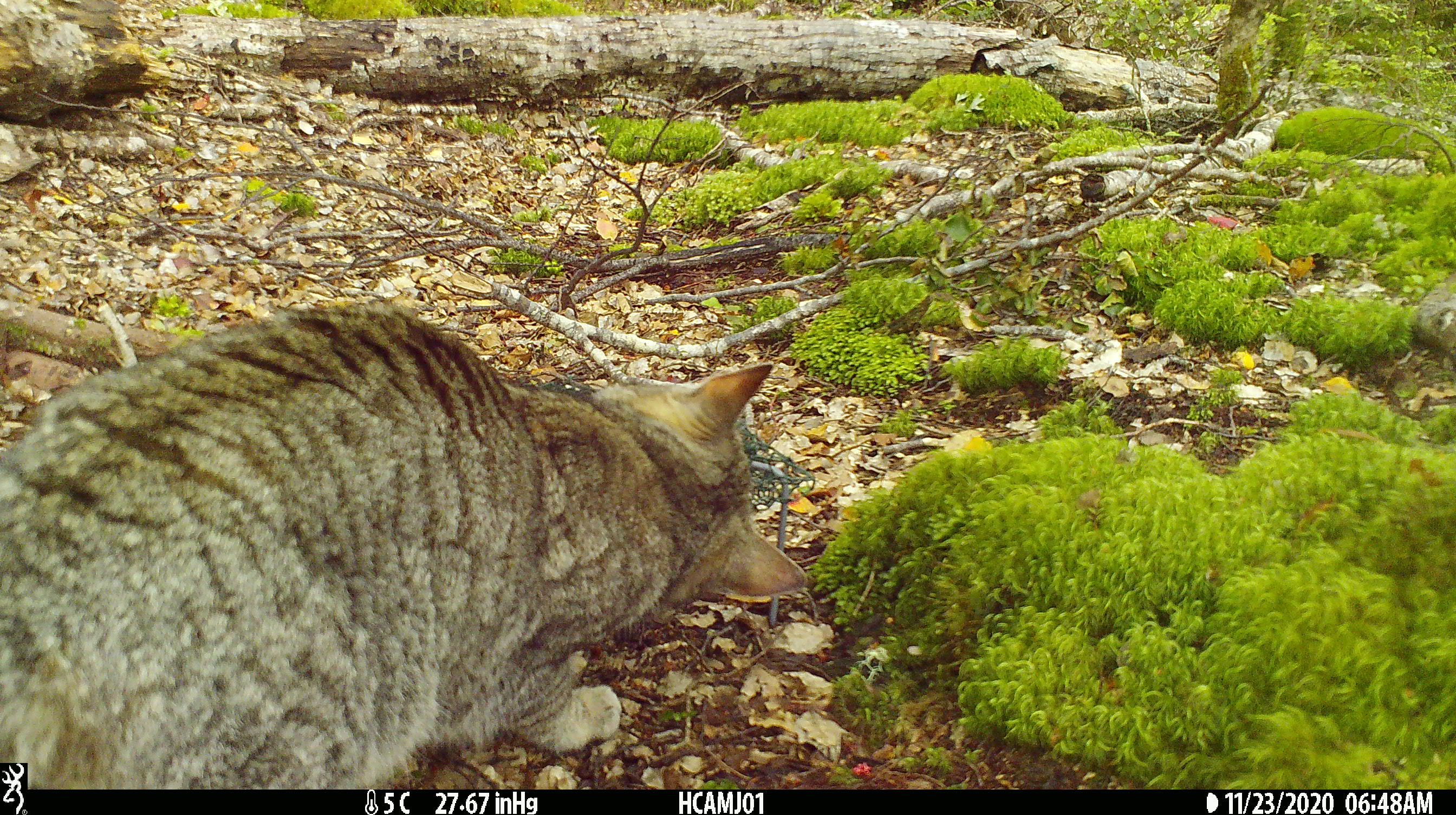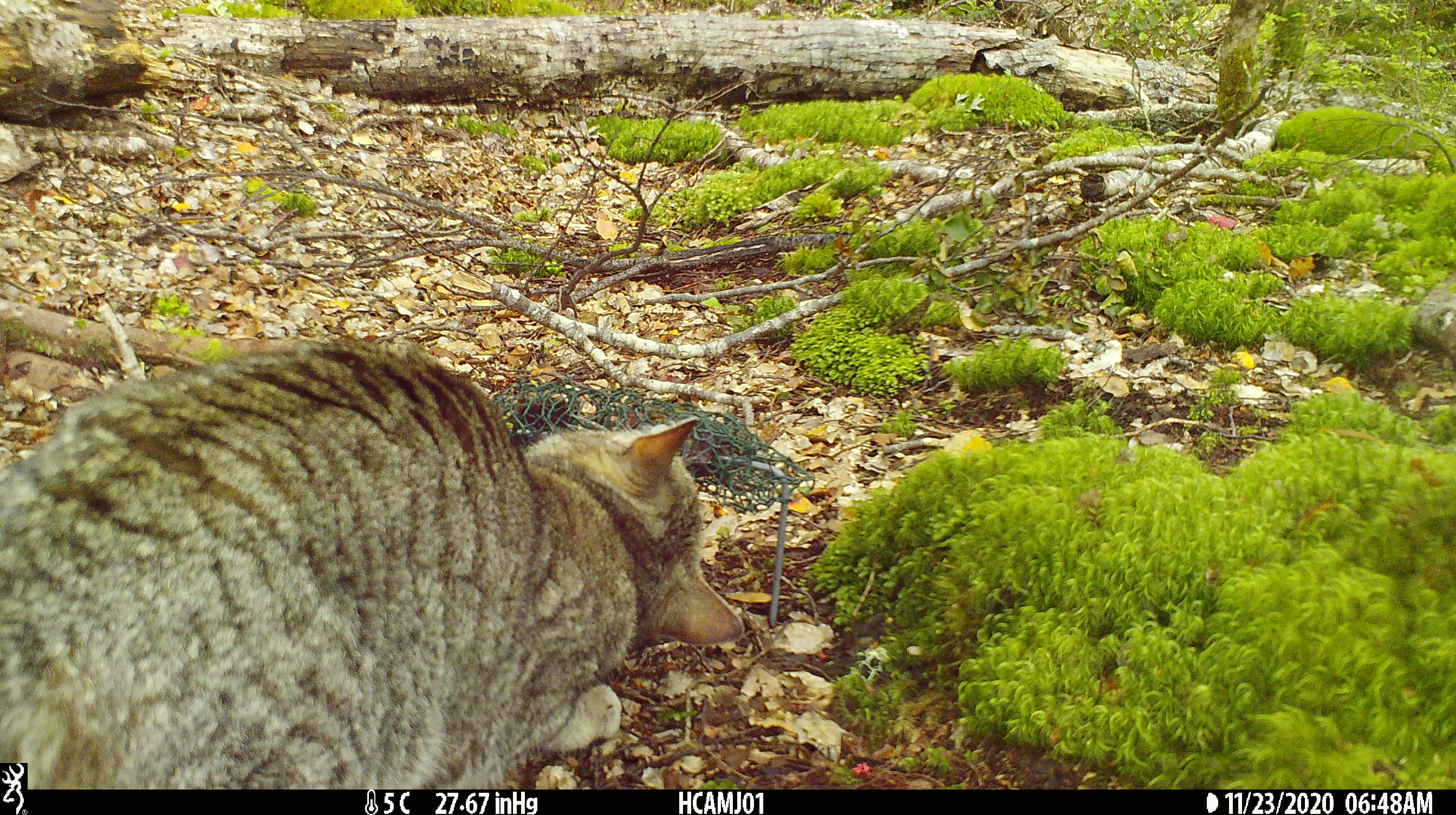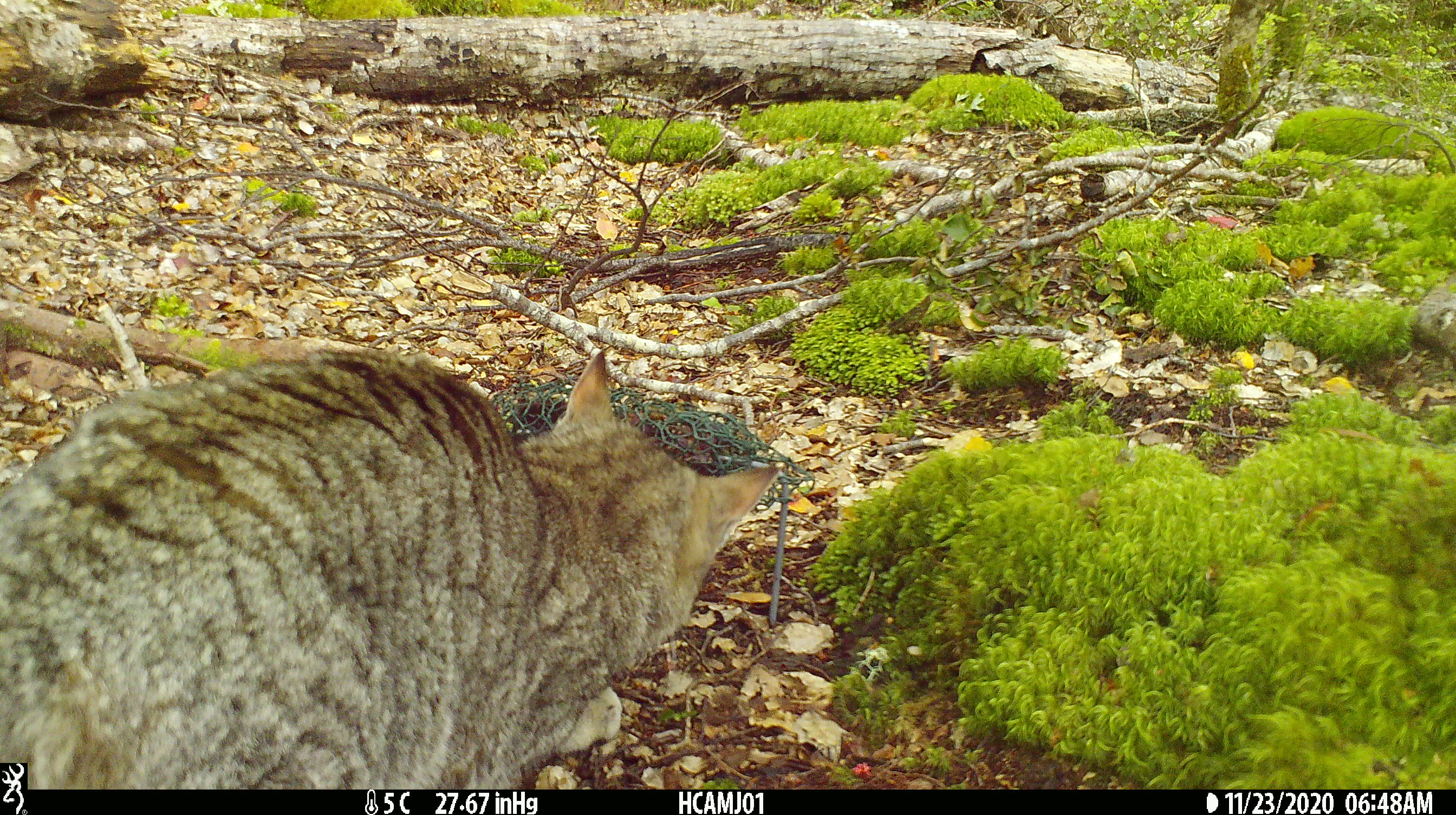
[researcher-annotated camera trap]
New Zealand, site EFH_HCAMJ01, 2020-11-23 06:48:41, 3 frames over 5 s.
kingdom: Animalia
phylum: Chordata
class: Mammalia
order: Carnivora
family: Felidae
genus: Felis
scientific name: Felis catus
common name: domestic cat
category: cat